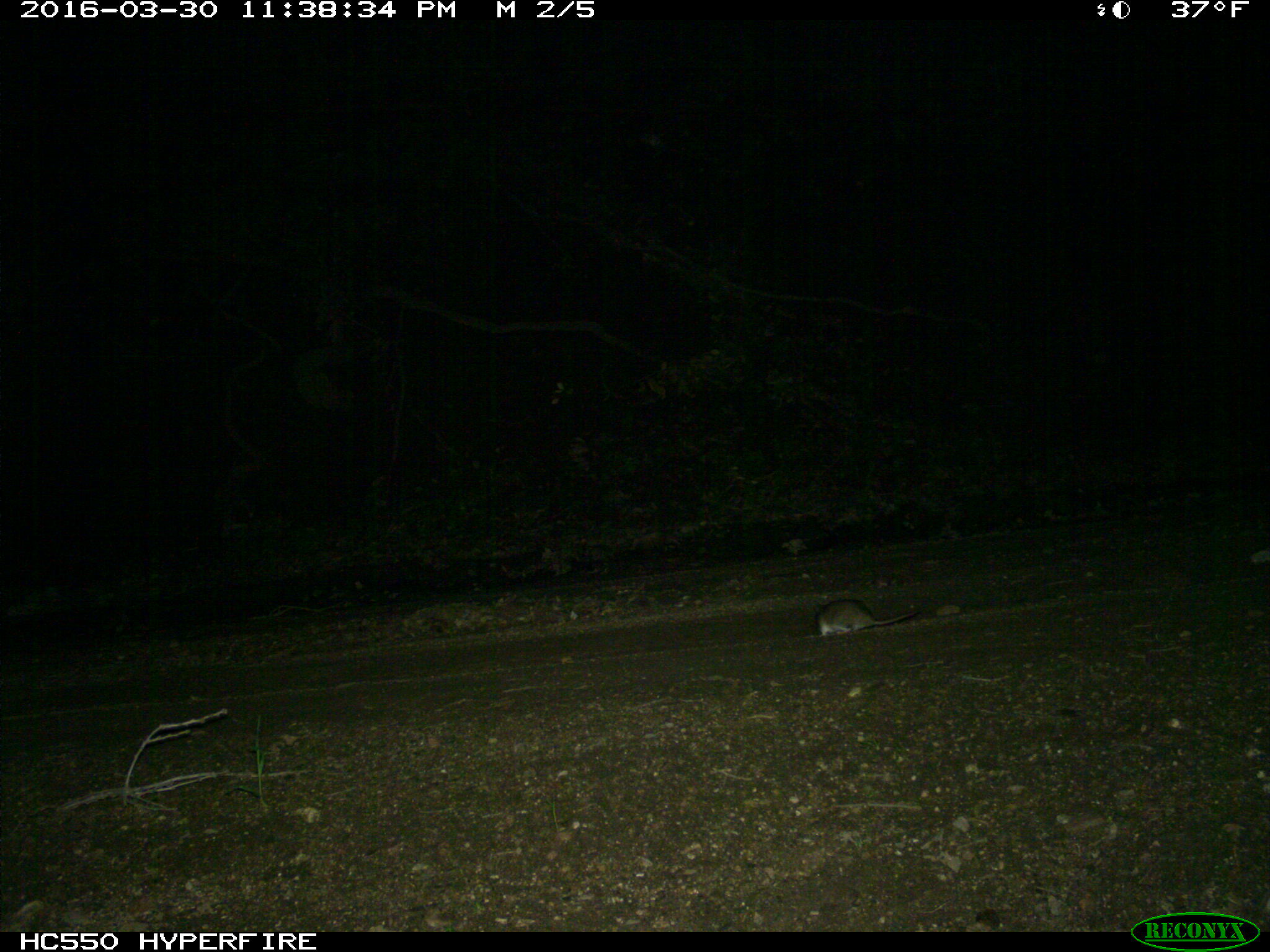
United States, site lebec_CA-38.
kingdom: Animalia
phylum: Chordata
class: Mammalia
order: Rodentia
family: Cricetidae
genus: Neotoma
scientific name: Neotoma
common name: pack rat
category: unidentified pack rat